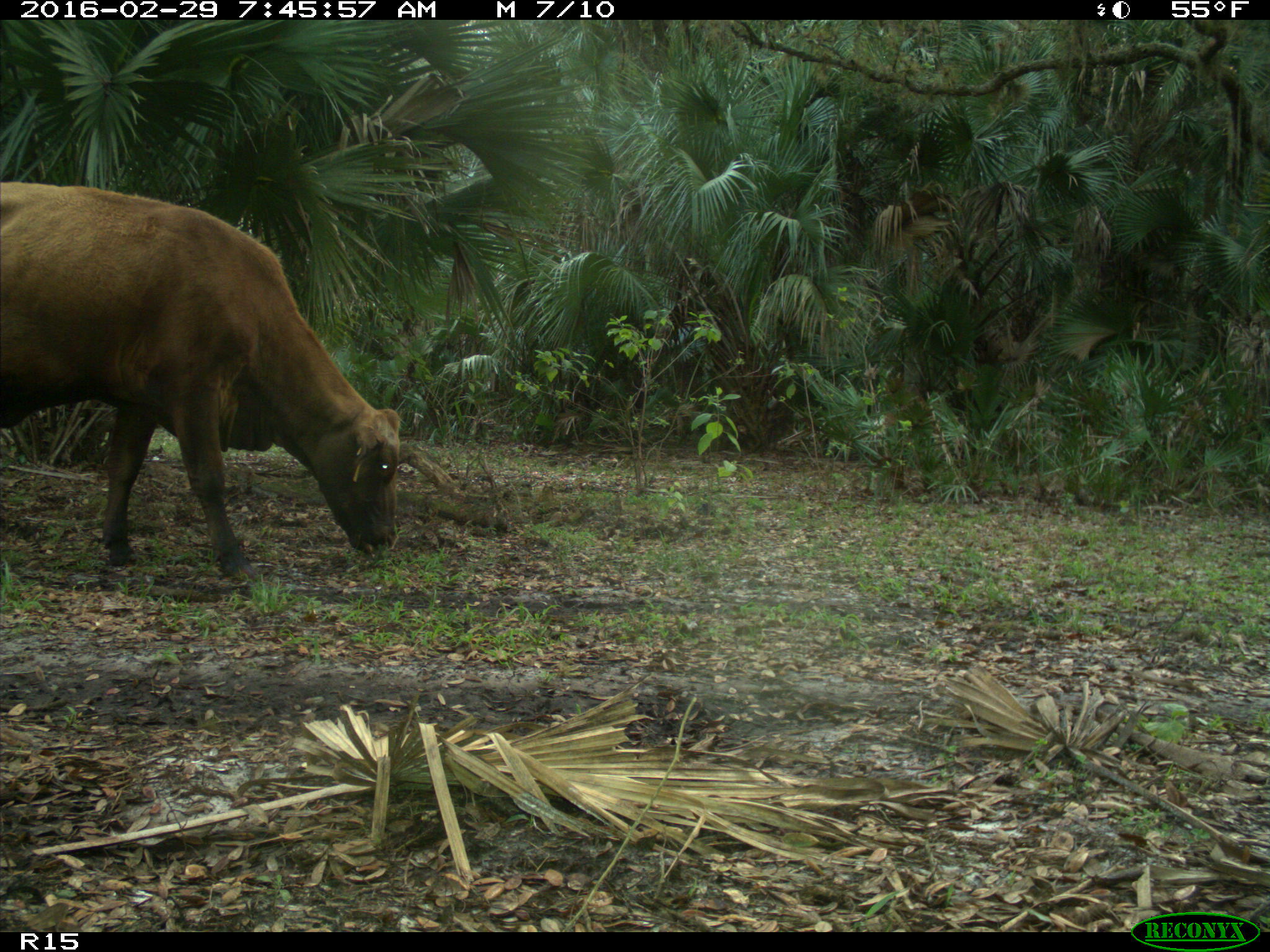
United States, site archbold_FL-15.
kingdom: Animalia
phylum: Chordata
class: Mammalia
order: Artiodactyla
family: Bovidae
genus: Bos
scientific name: Bos taurus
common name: domestic cow